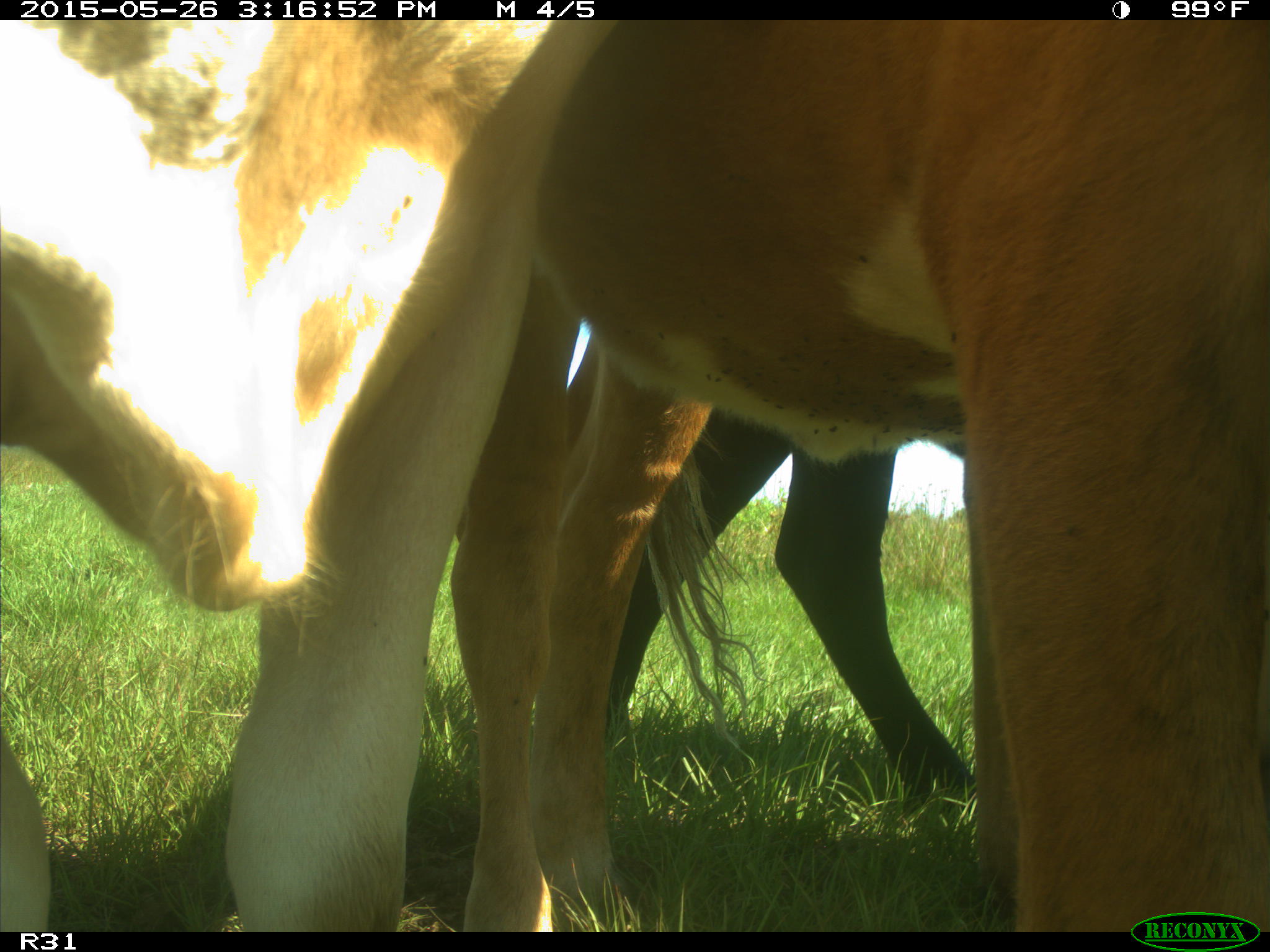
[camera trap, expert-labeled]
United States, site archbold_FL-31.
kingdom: Animalia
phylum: Chordata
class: Mammalia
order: Artiodactyla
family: Bovidae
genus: Bos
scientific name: Bos taurus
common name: domestic cow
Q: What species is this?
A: Bos taurus (domestic cow).